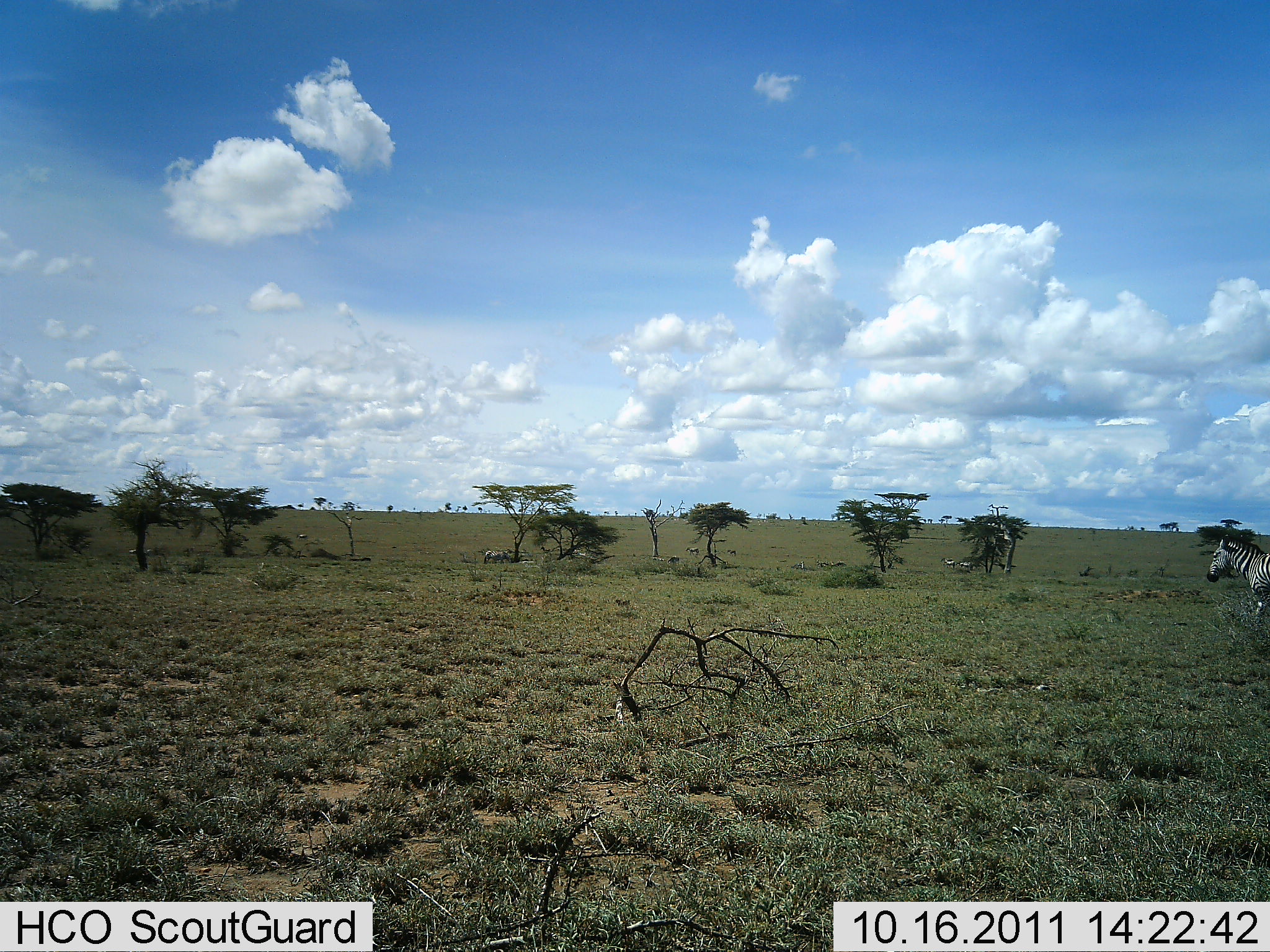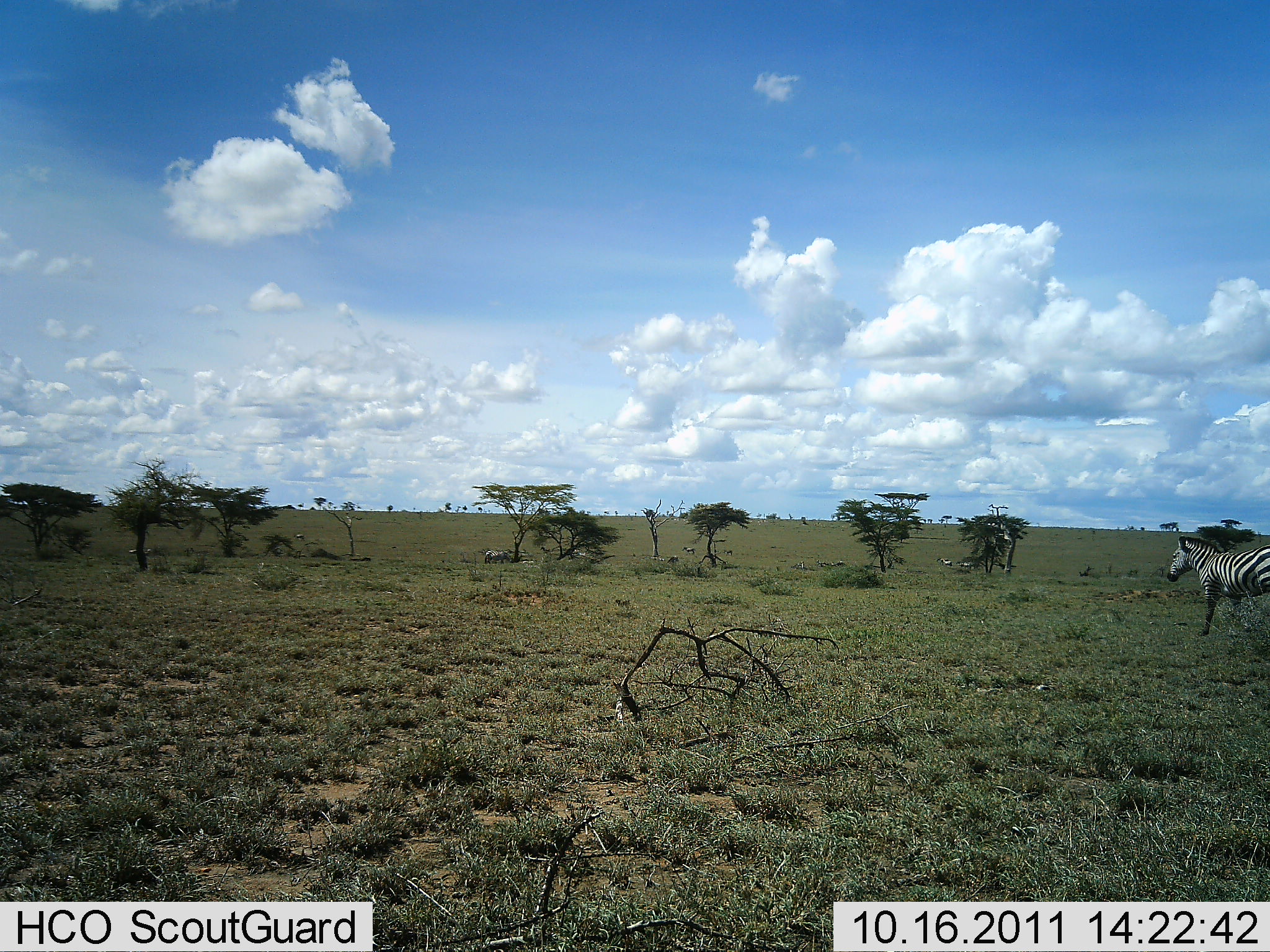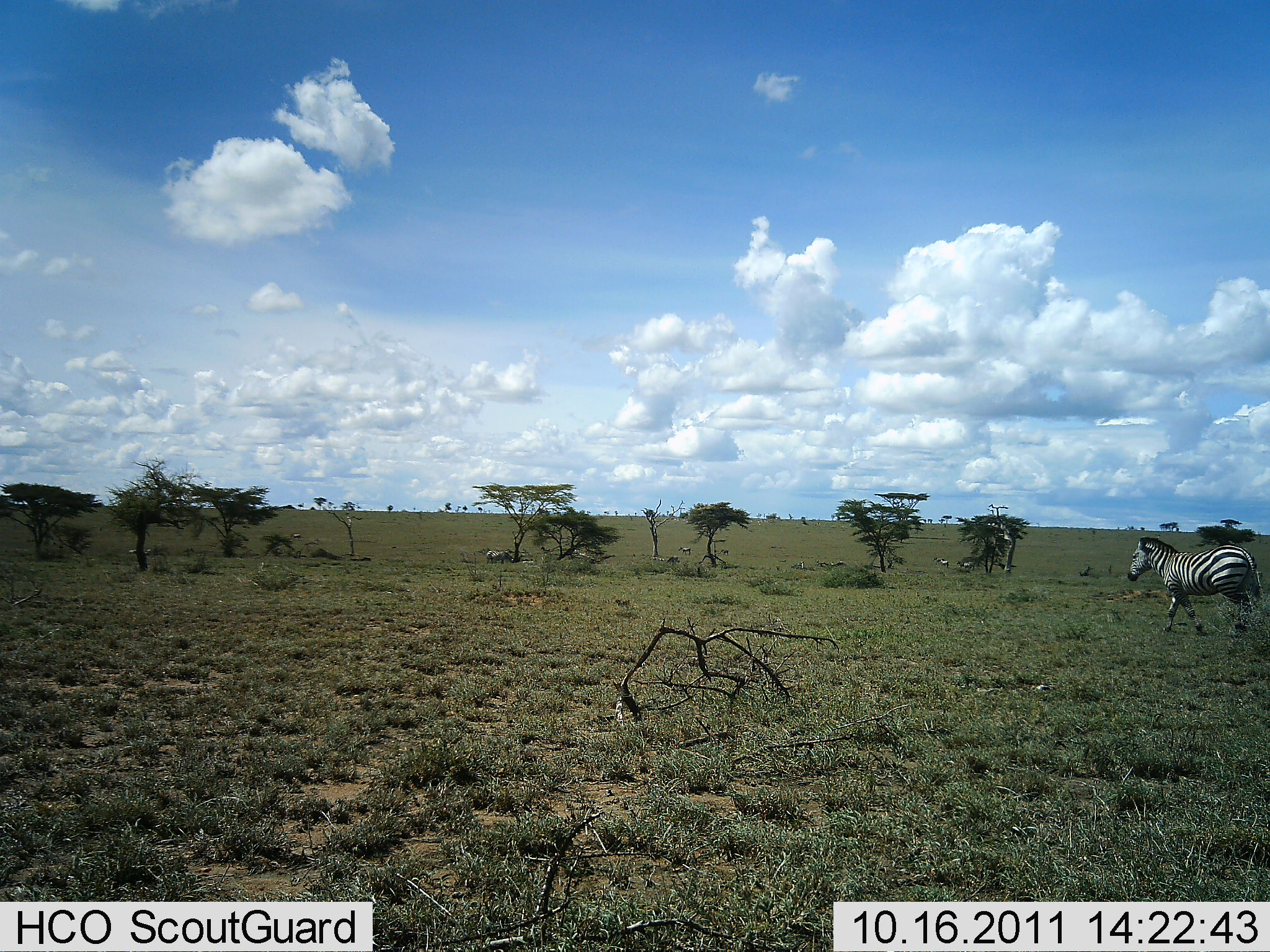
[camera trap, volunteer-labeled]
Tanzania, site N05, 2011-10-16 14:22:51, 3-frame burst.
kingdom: Animalia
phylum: Chordata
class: Mammalia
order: Perissodactyla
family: Equidae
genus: Equus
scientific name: Equus quagga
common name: plains zebra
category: zebra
Zebra (plains zebra) (Equus quagga), count 1. Behavior (volunteer vote fractions): standing 33%, resting 0%, moving 75%, interacting 8%. Young present (vote fraction): 0%. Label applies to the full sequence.